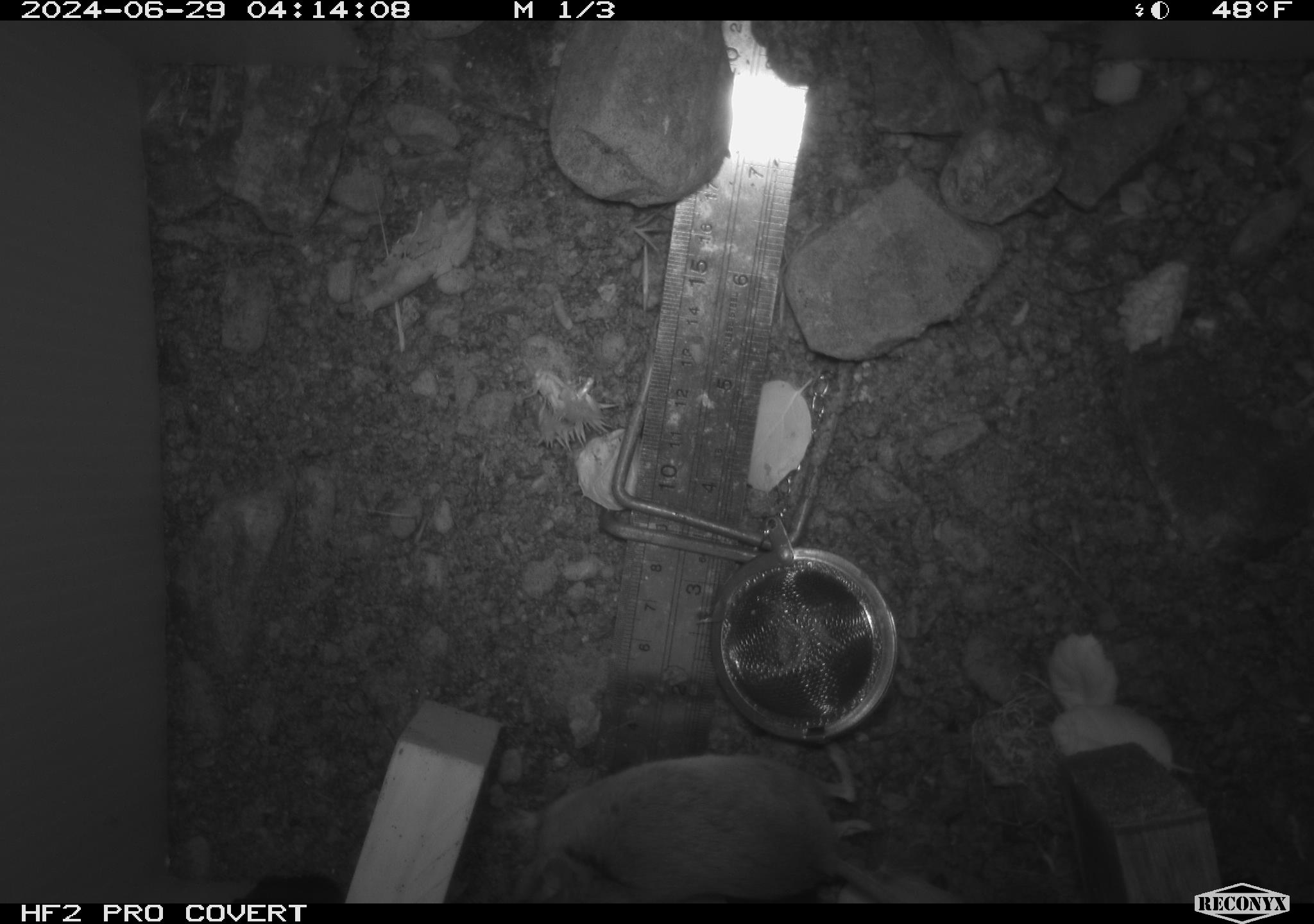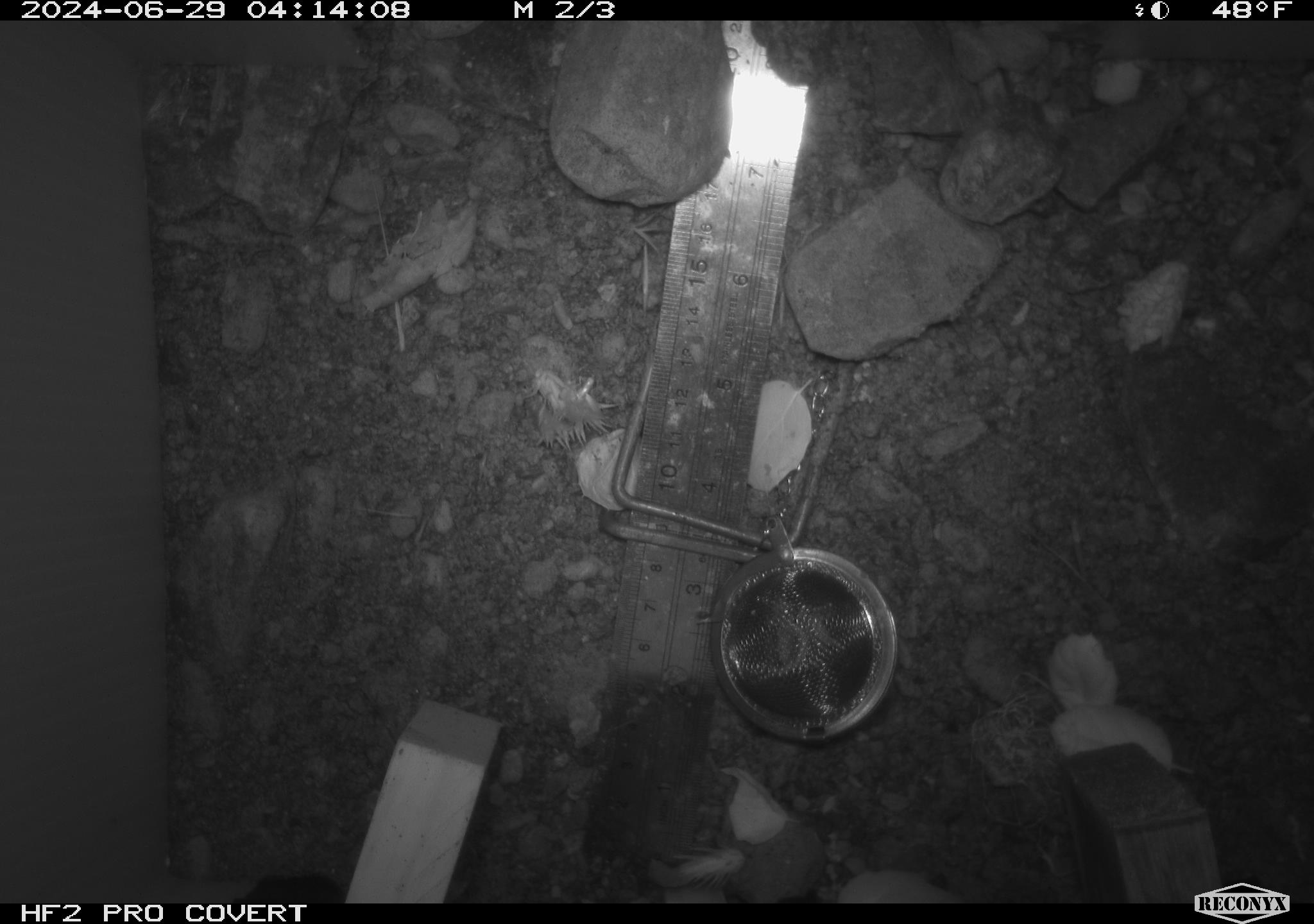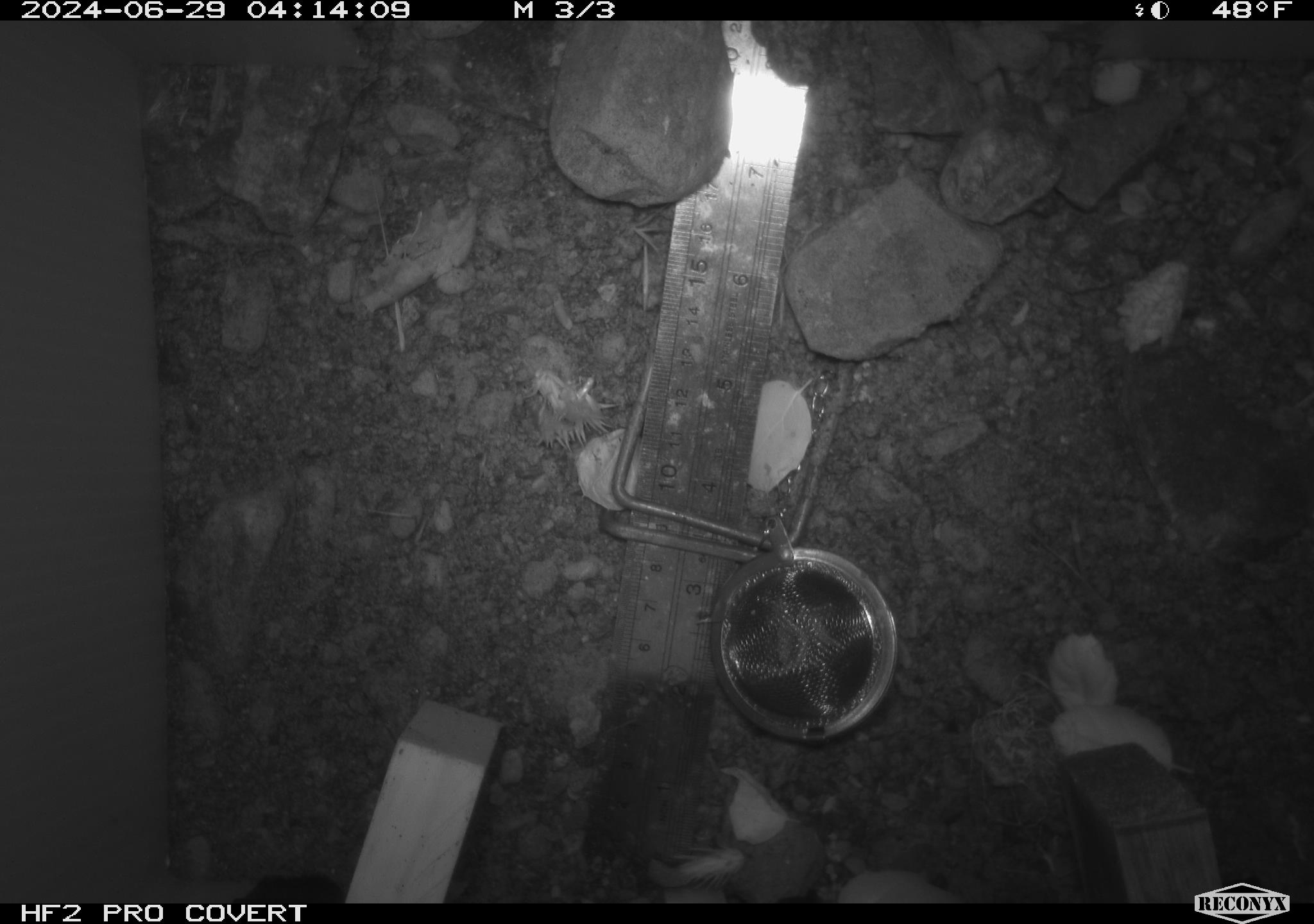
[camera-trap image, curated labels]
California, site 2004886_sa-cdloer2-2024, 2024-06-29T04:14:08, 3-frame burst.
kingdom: Animalia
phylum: Chordata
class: Mammalia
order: Rodentia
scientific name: Rodentia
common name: mouse species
Mouse species (Rodentia).